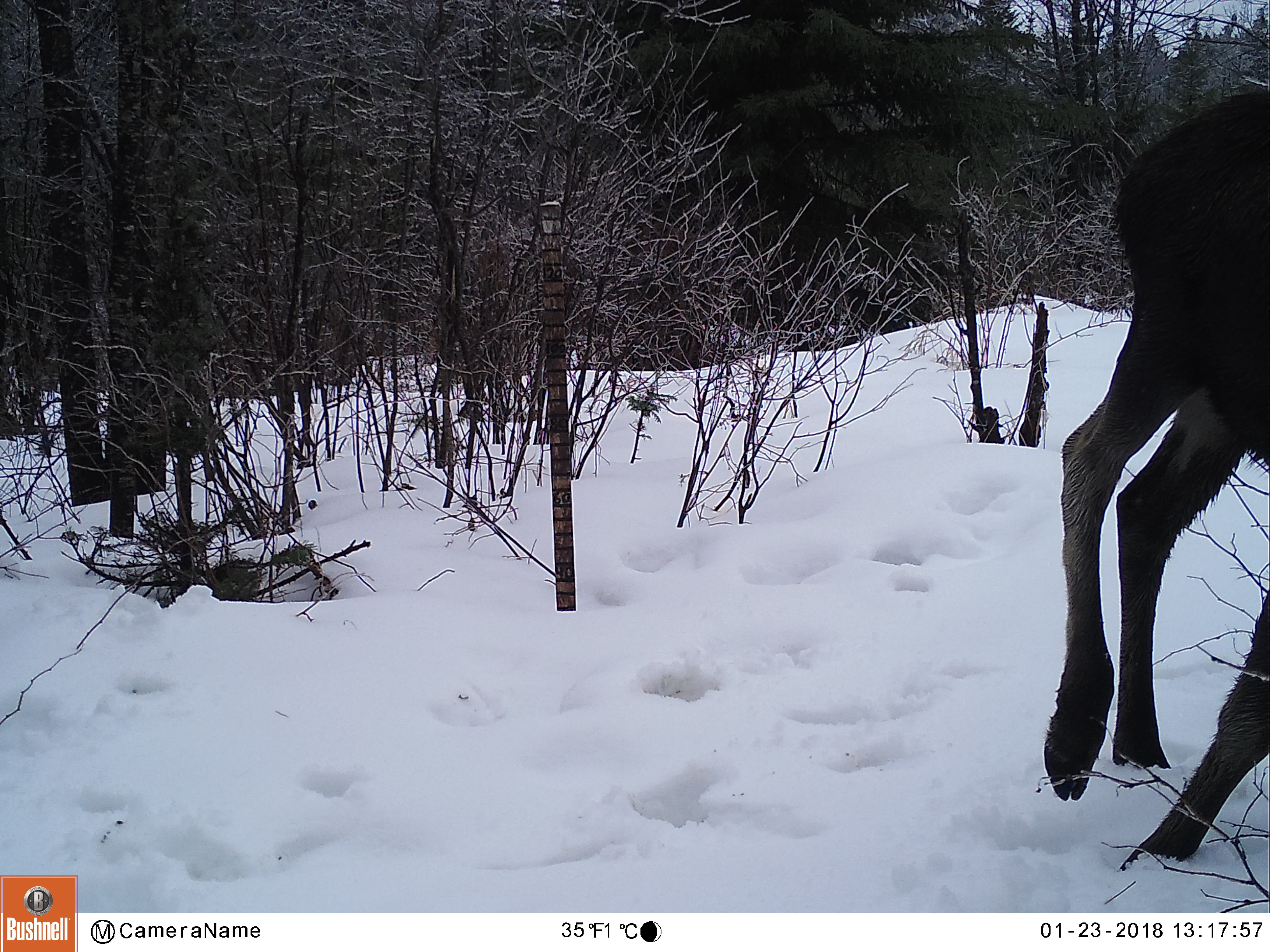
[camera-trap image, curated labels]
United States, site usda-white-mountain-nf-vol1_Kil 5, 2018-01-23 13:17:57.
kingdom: Animalia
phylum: Chordata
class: Mammalia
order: Artiodactyla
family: Cervidae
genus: Alces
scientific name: Alces alces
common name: moose